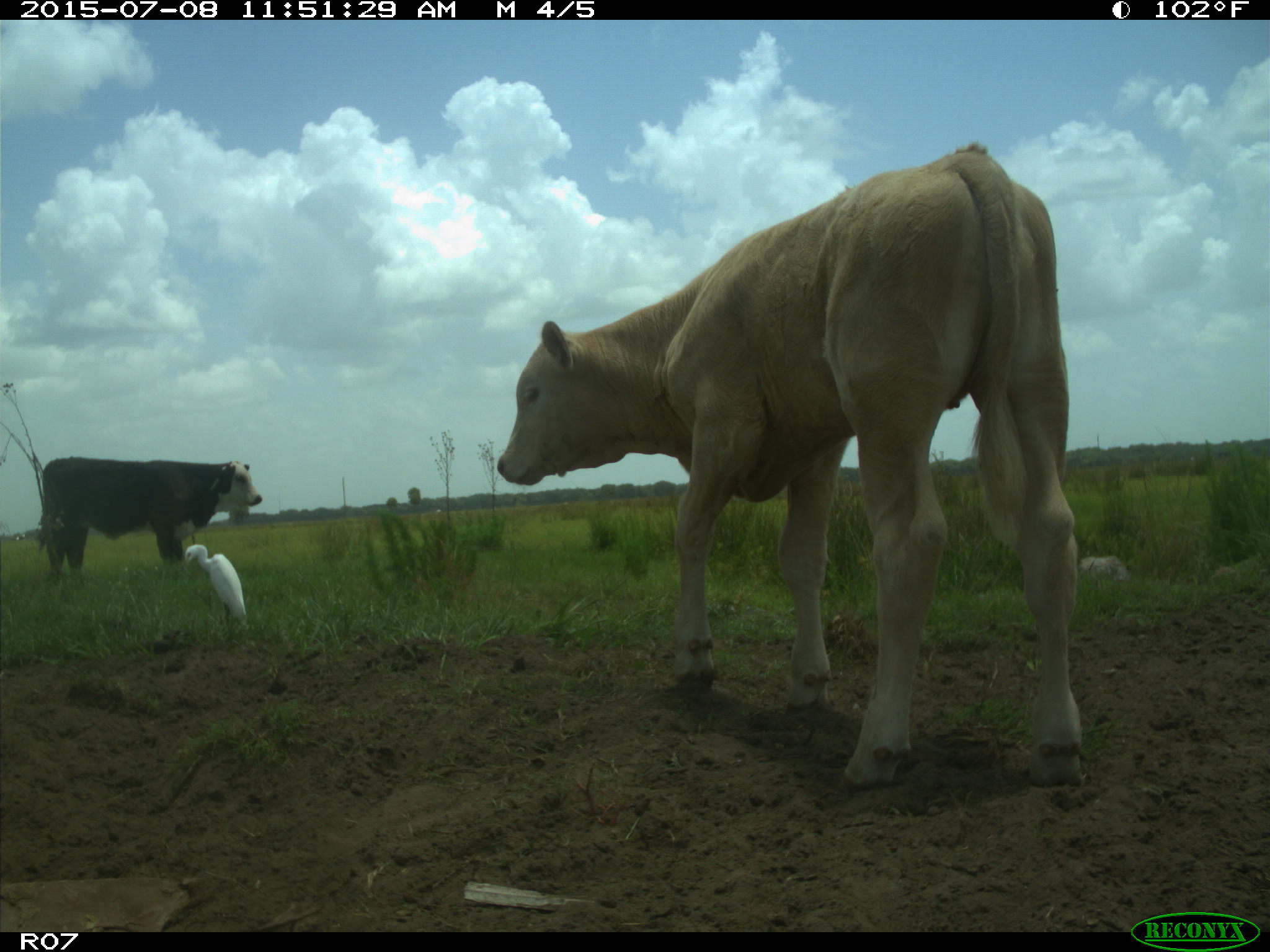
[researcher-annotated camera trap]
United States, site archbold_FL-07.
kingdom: Animalia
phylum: Chordata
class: Mammalia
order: Artiodactyla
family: Bovidae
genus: Bos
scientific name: Bos taurus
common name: domestic cow